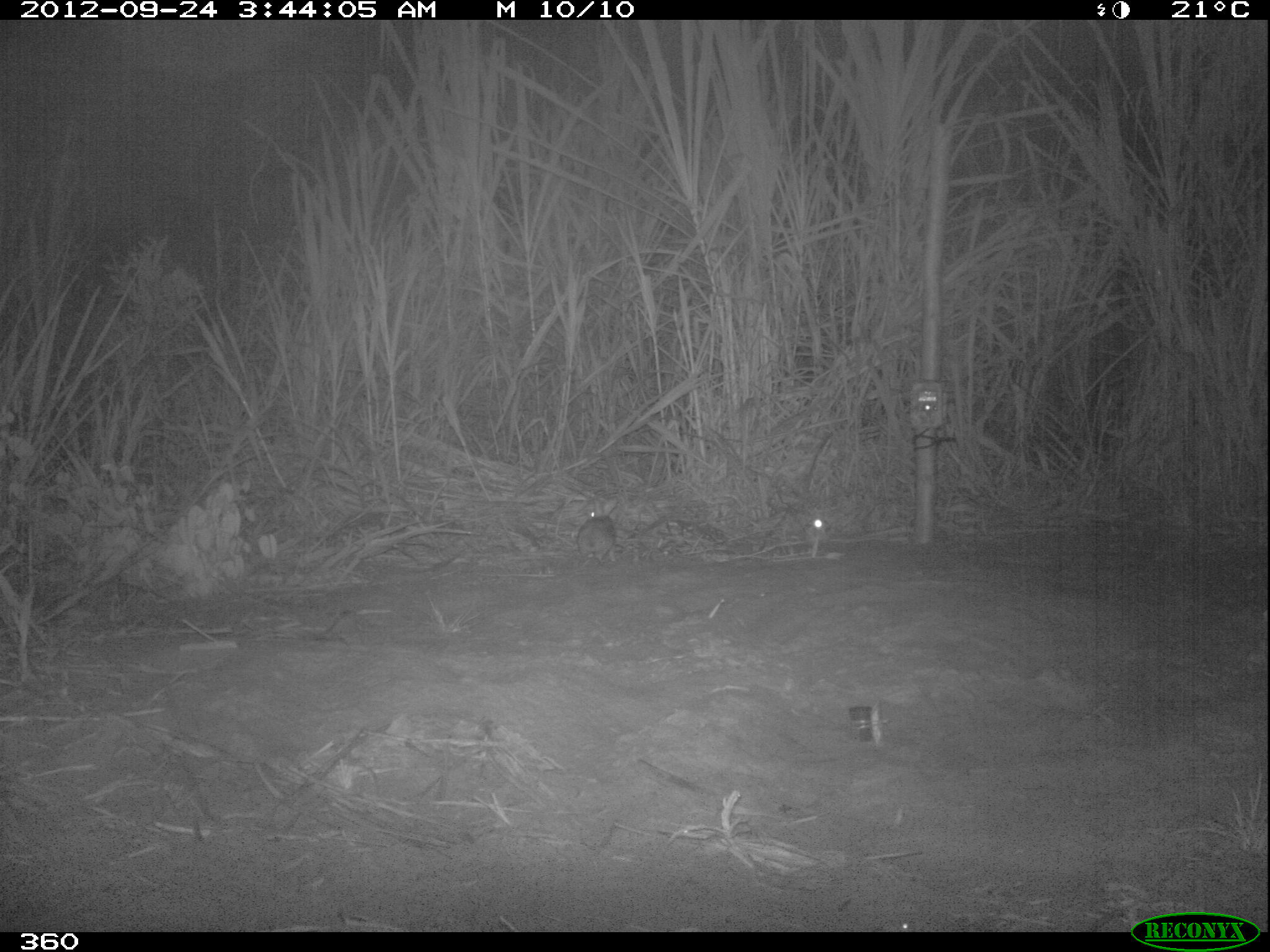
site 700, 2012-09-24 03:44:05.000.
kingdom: Animalia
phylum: Chordata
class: Mammalia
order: Lagomorpha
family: Leporidae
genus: Sylvilagus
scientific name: Sylvilagus brasiliensis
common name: tapeti